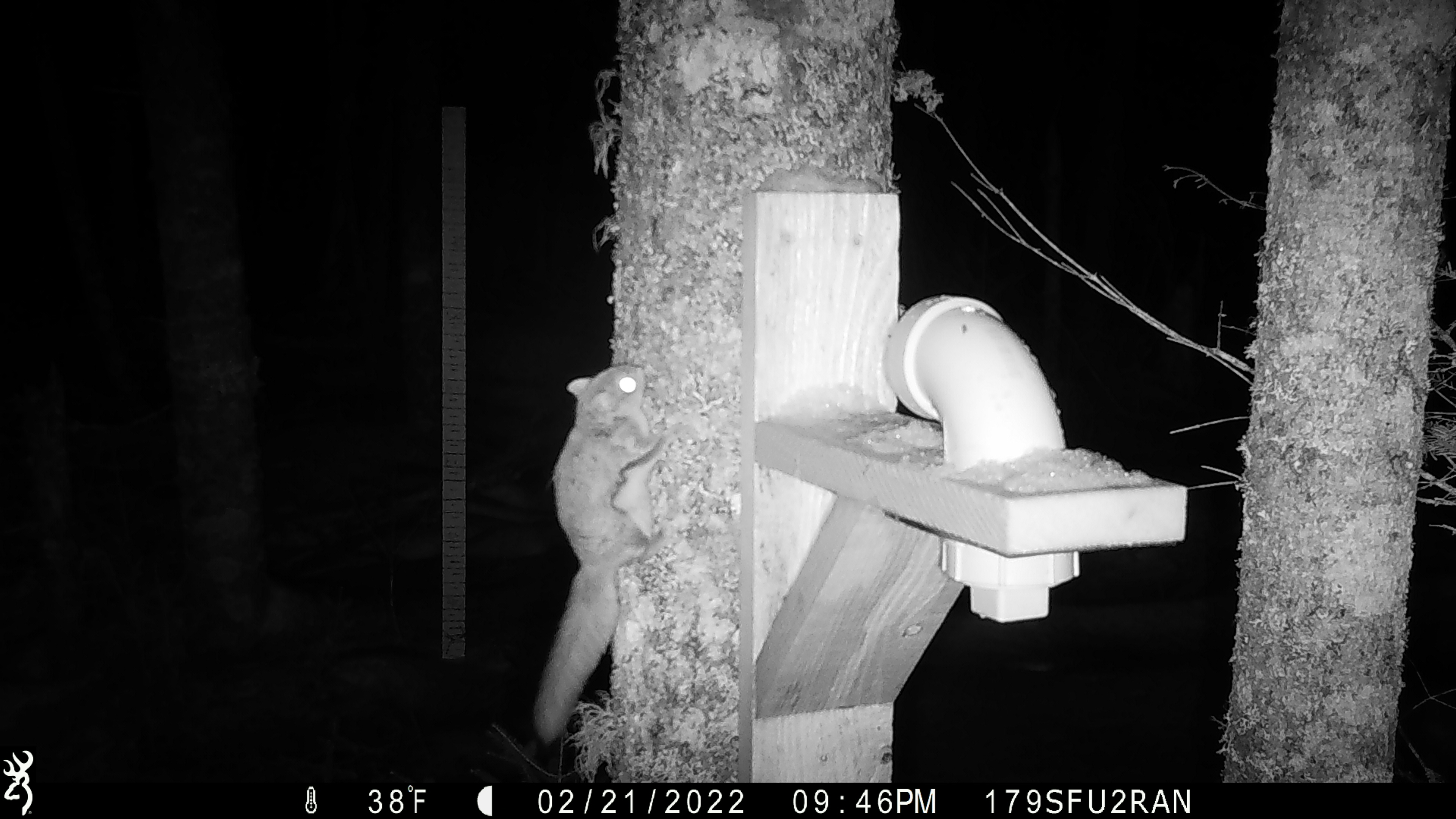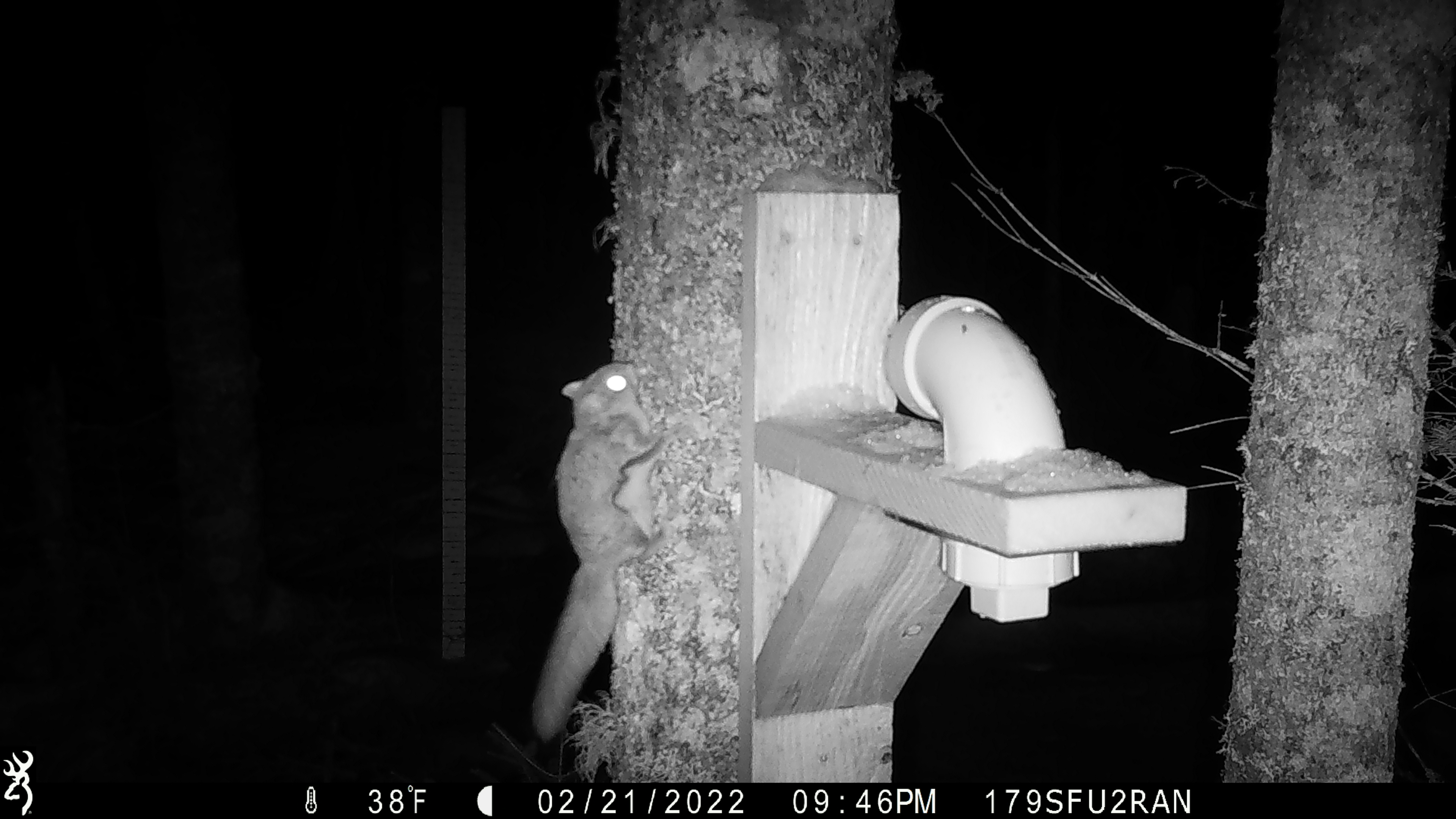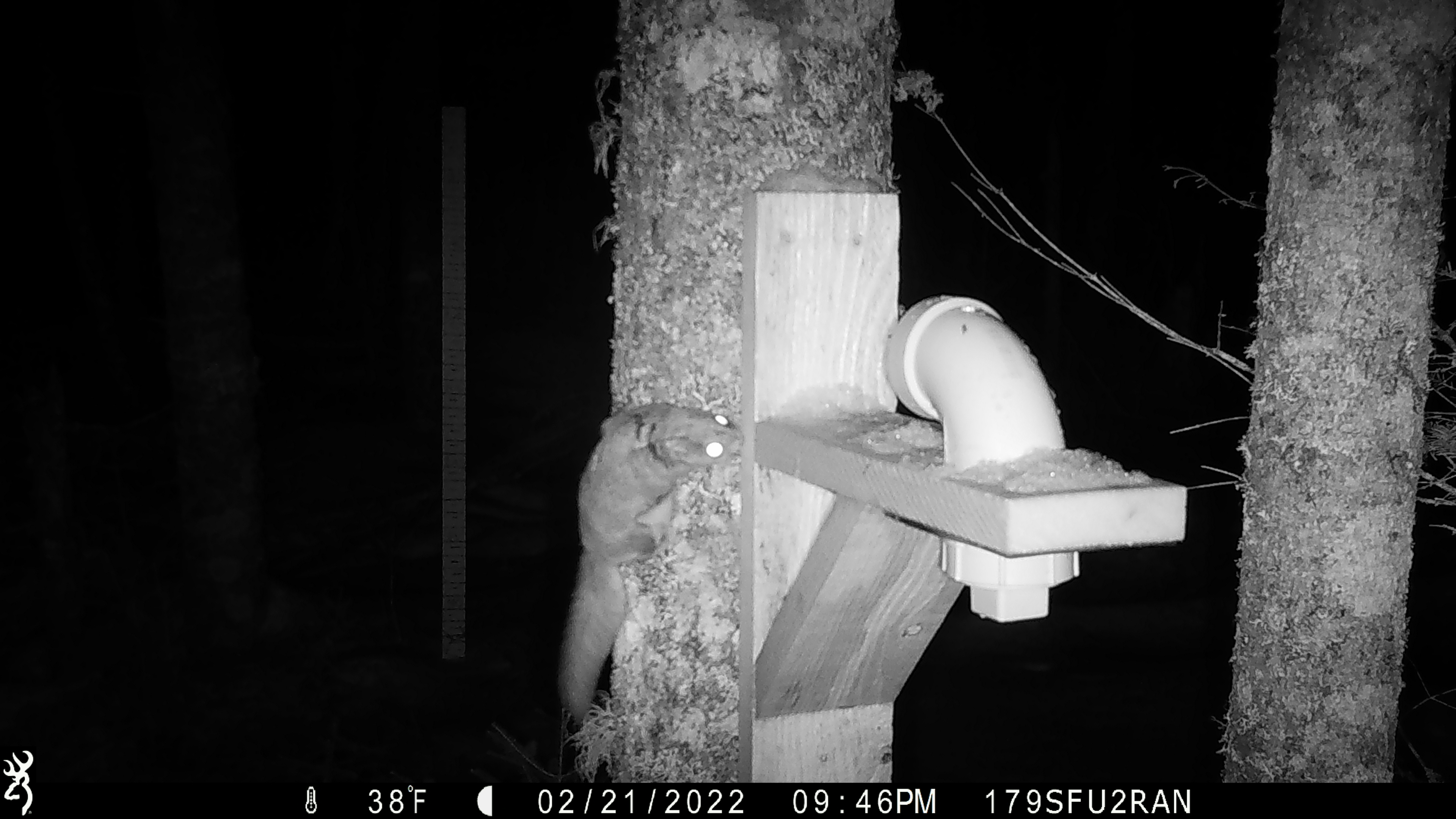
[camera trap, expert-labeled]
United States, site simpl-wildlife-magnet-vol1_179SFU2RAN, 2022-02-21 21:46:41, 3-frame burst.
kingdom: Animalia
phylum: Chordata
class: Mammalia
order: Rodentia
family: Sciuridae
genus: Glaucomys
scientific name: Glaucomys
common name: flying squirrel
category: flying squirrel sp.